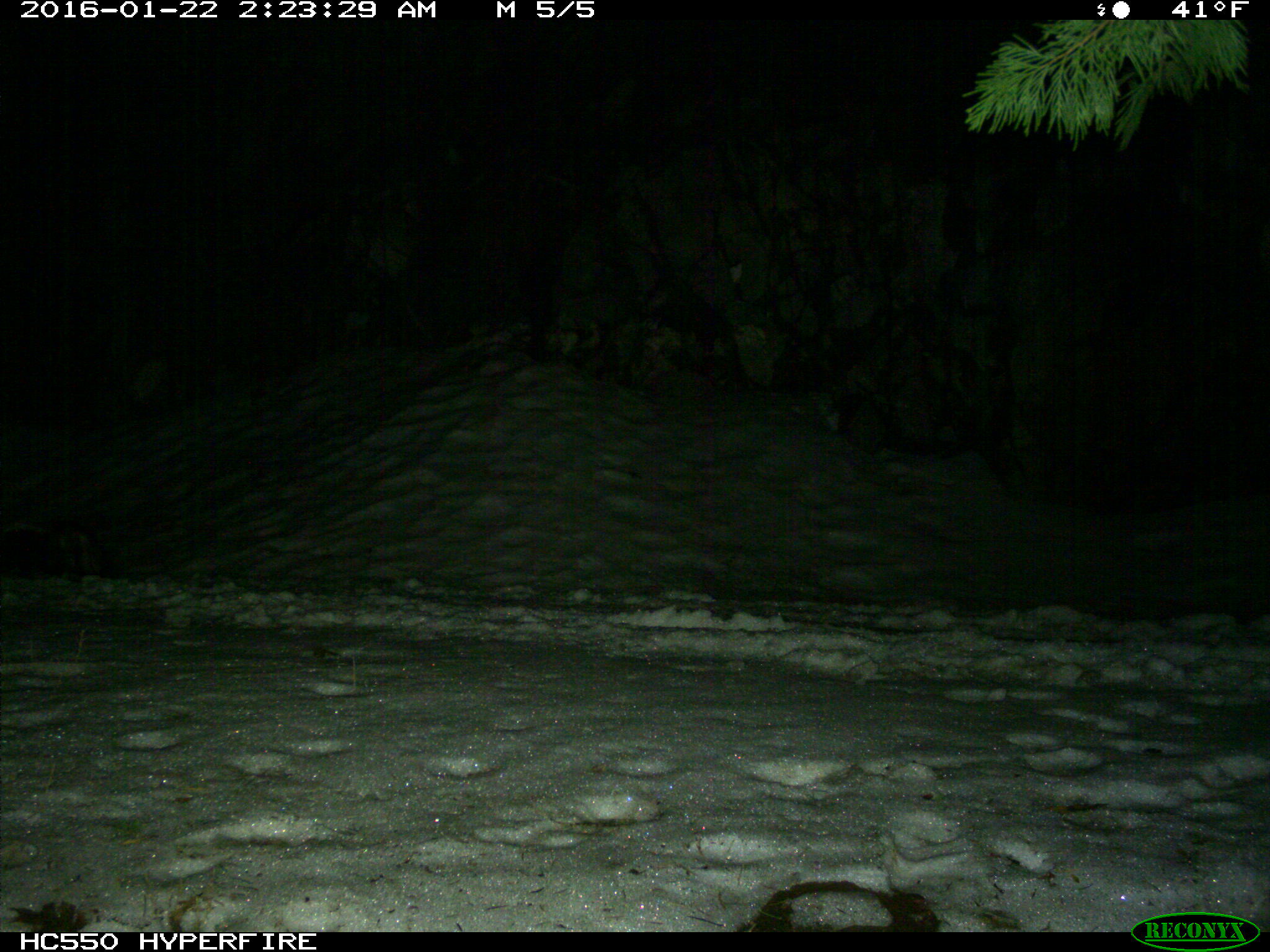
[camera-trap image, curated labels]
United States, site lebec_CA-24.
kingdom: Animalia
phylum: Chordata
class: Mammalia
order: Carnivora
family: Mephitidae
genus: Mephitis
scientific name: Mephitis mephitis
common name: striped skunk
Mephitis mephitis (striped skunk).